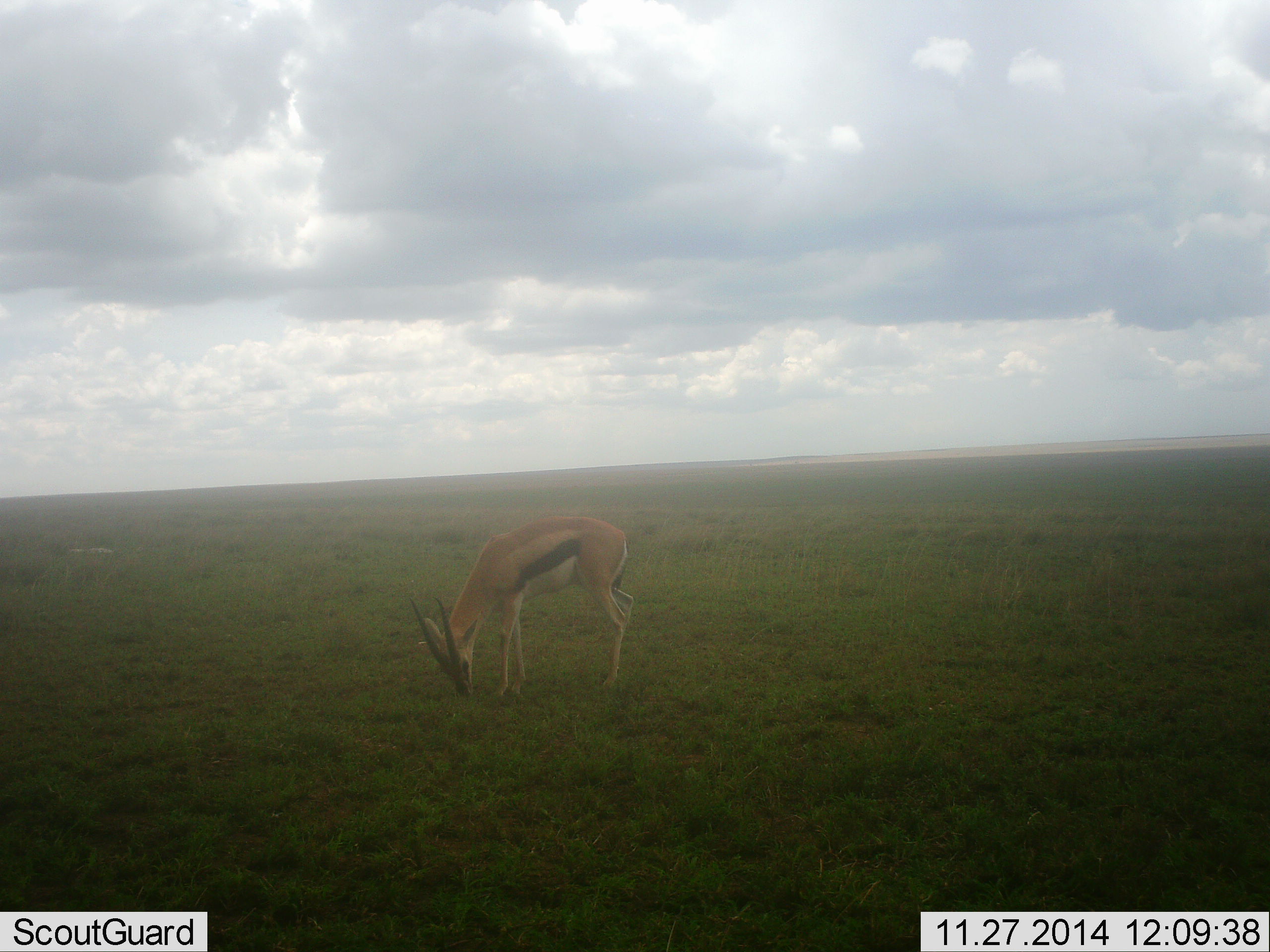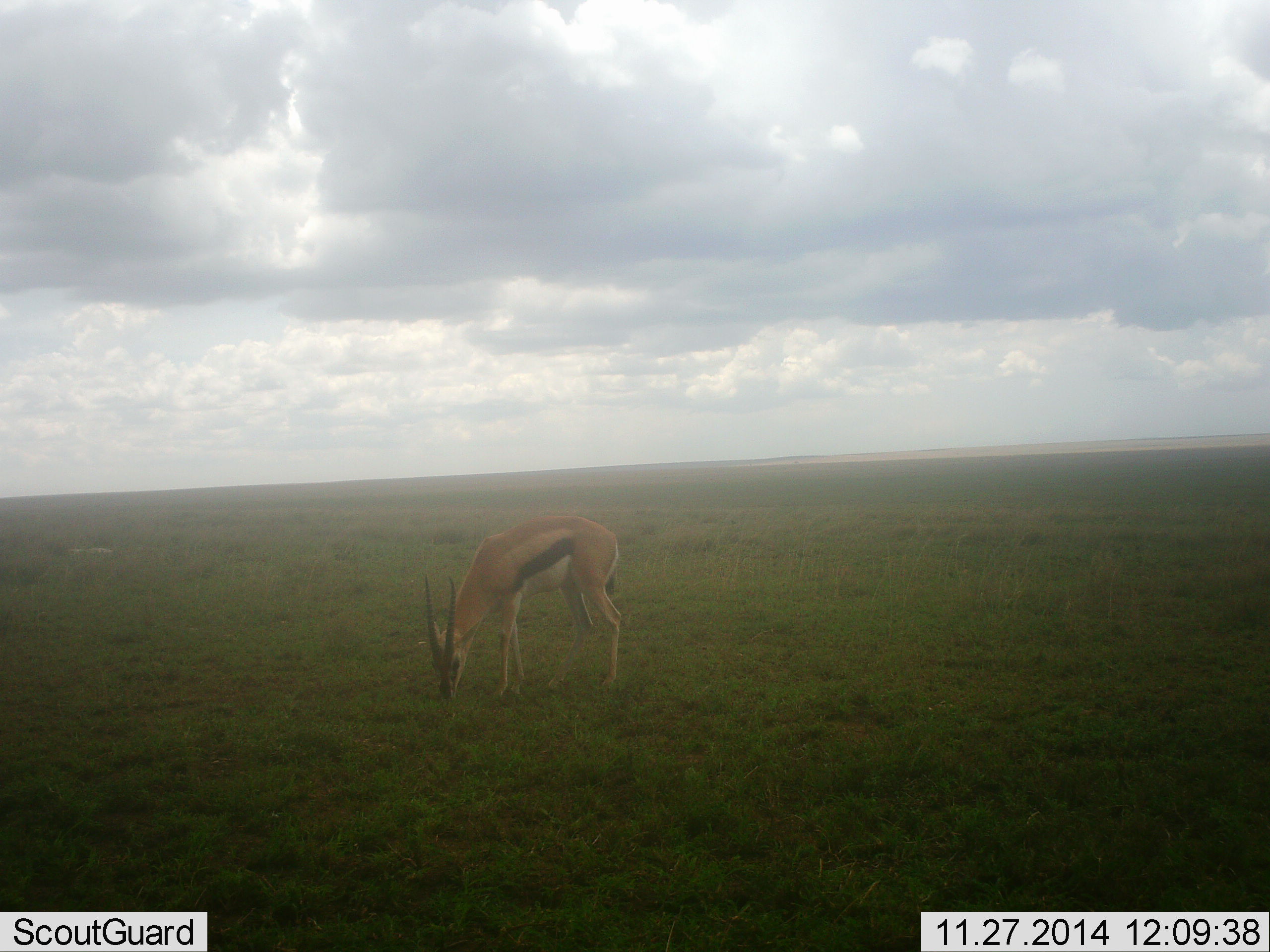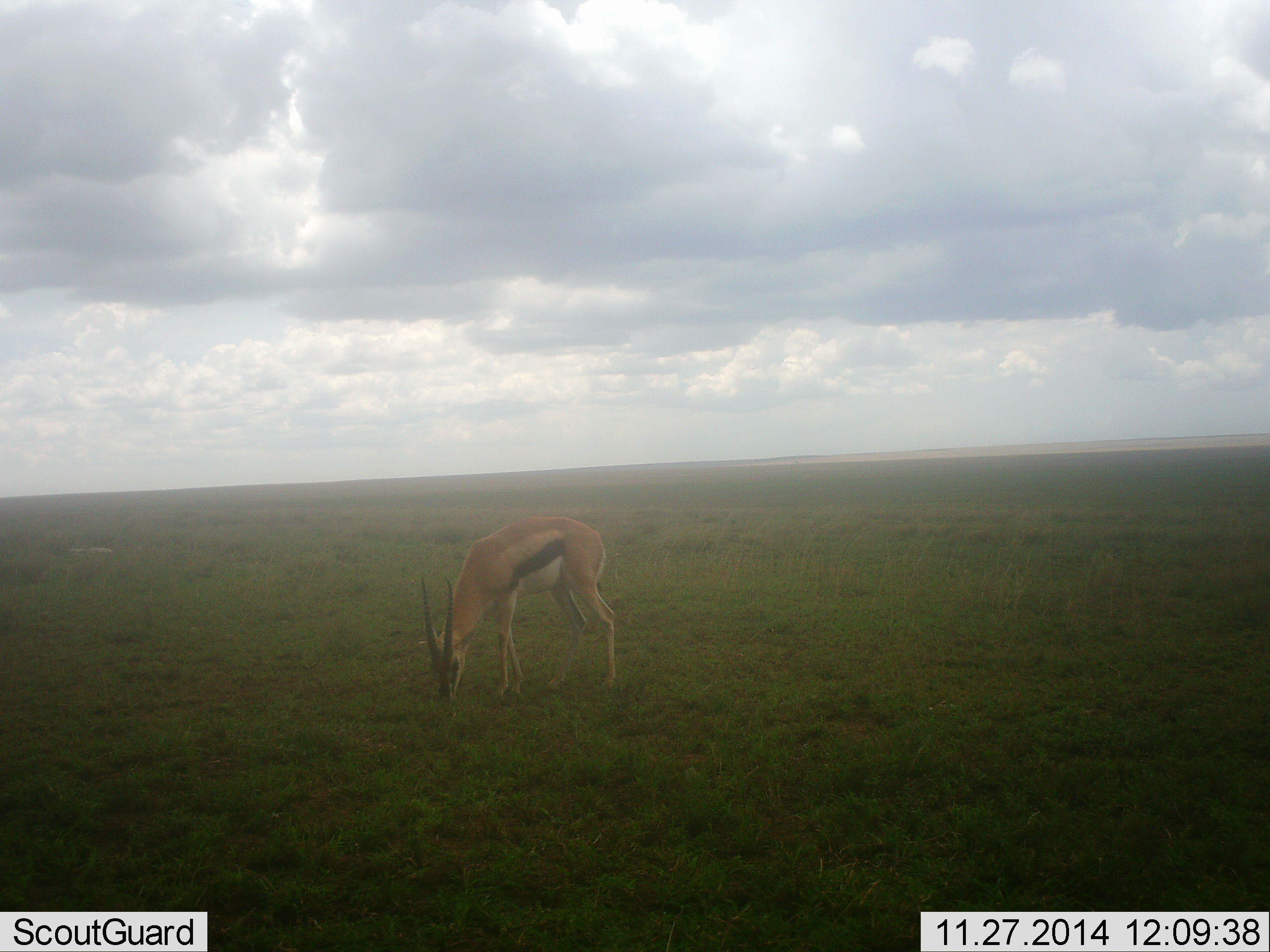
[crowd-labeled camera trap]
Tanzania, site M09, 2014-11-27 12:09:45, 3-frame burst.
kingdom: Animalia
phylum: Chordata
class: Mammalia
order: Artiodactyla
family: Bovidae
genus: Eudorcas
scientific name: Eudorcas thomsonii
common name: thomson's gazelle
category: gazellethomsons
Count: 1.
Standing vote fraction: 40%.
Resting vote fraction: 0%.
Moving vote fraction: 0%.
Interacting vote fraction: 0%.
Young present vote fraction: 0%.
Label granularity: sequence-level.